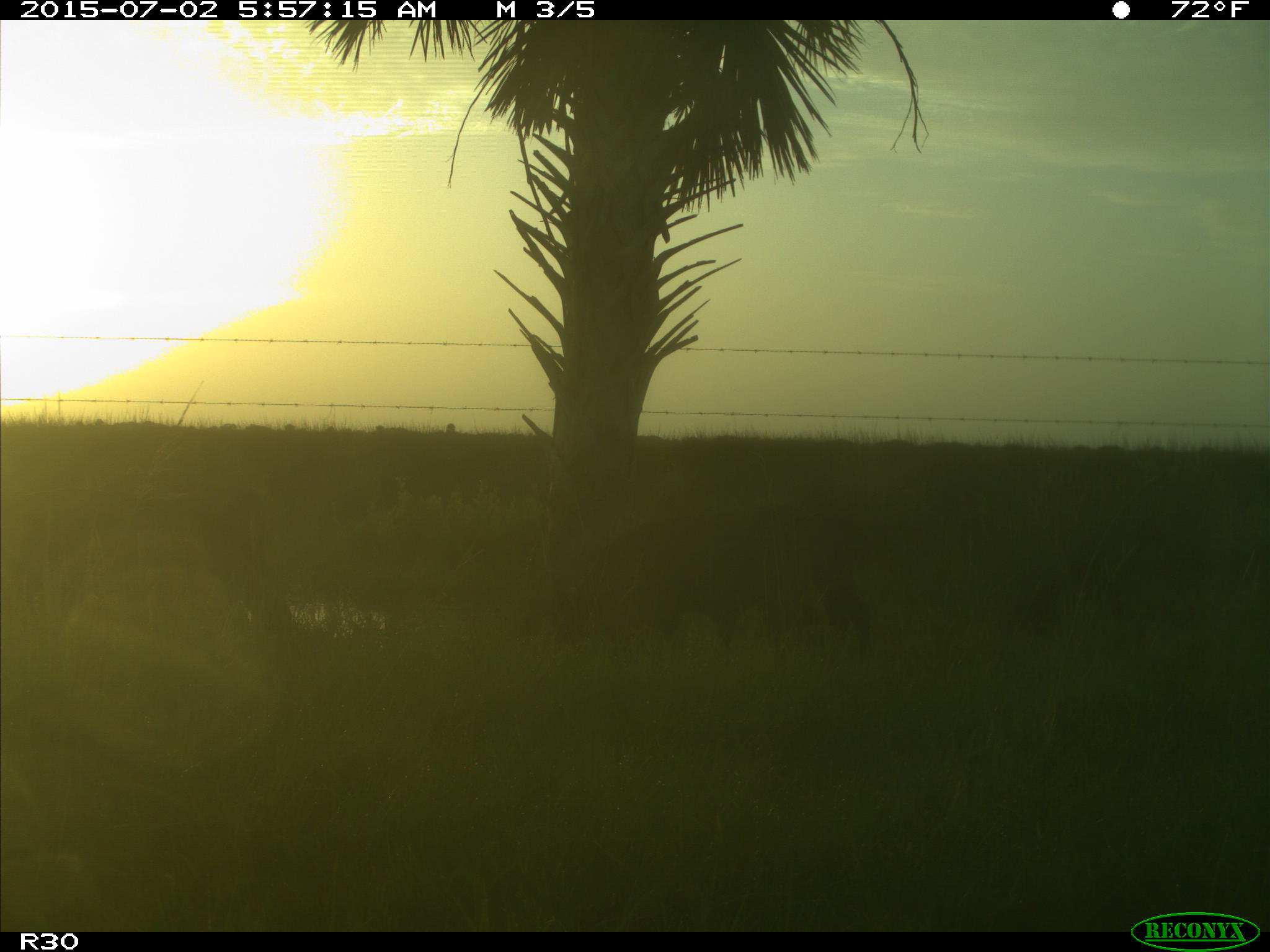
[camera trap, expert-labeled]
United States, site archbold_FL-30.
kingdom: Animalia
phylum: Chordata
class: Mammalia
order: Artiodactyla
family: Bovidae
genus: Bos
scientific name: Bos taurus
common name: domestic cow